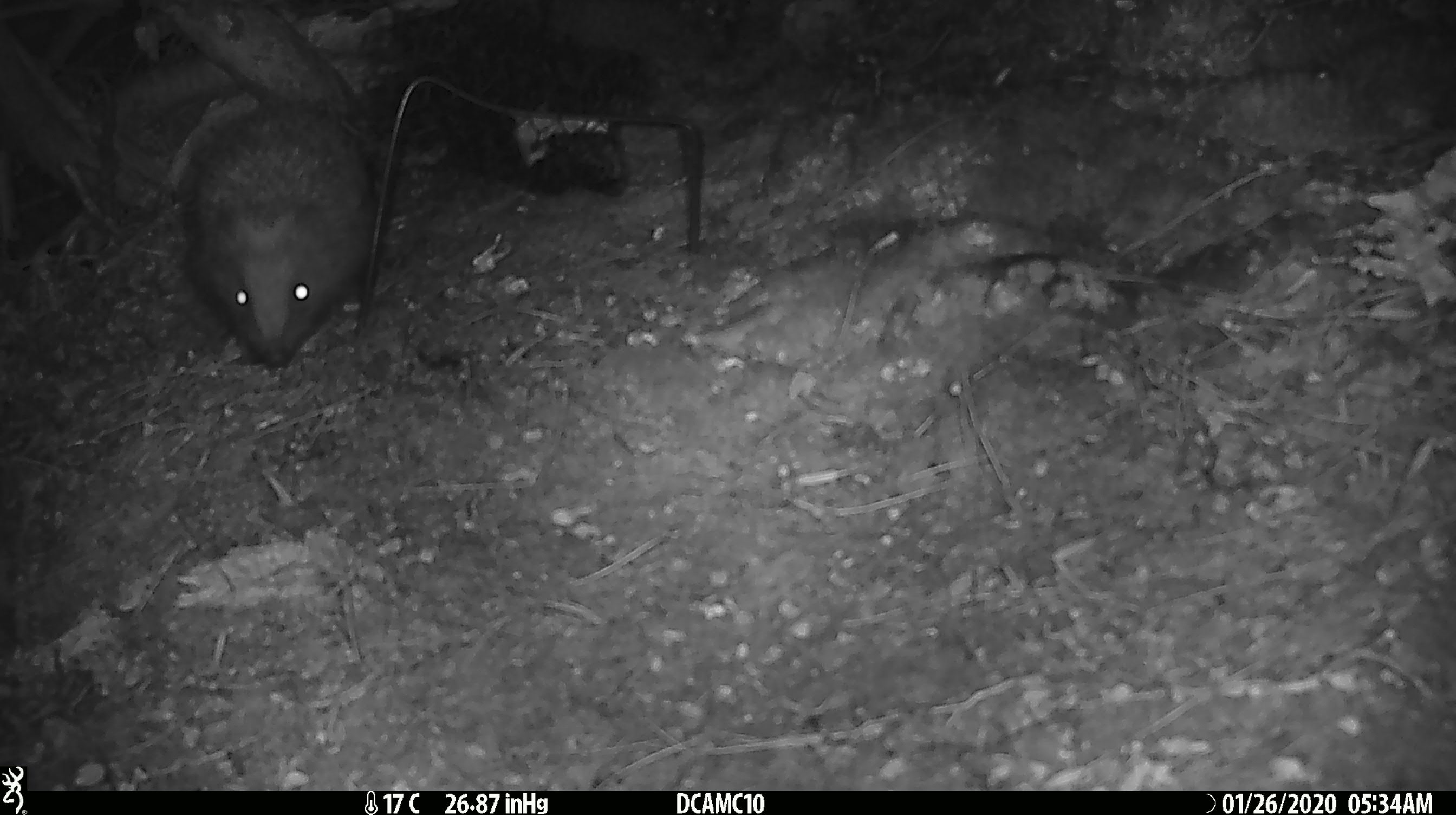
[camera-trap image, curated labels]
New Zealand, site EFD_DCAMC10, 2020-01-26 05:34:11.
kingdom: Animalia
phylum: Chordata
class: Mammalia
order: Eulipotyphla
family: Erinaceidae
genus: Erinaceus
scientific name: Erinaceus europaeus europaeus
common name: european hedgehog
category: hedgehog